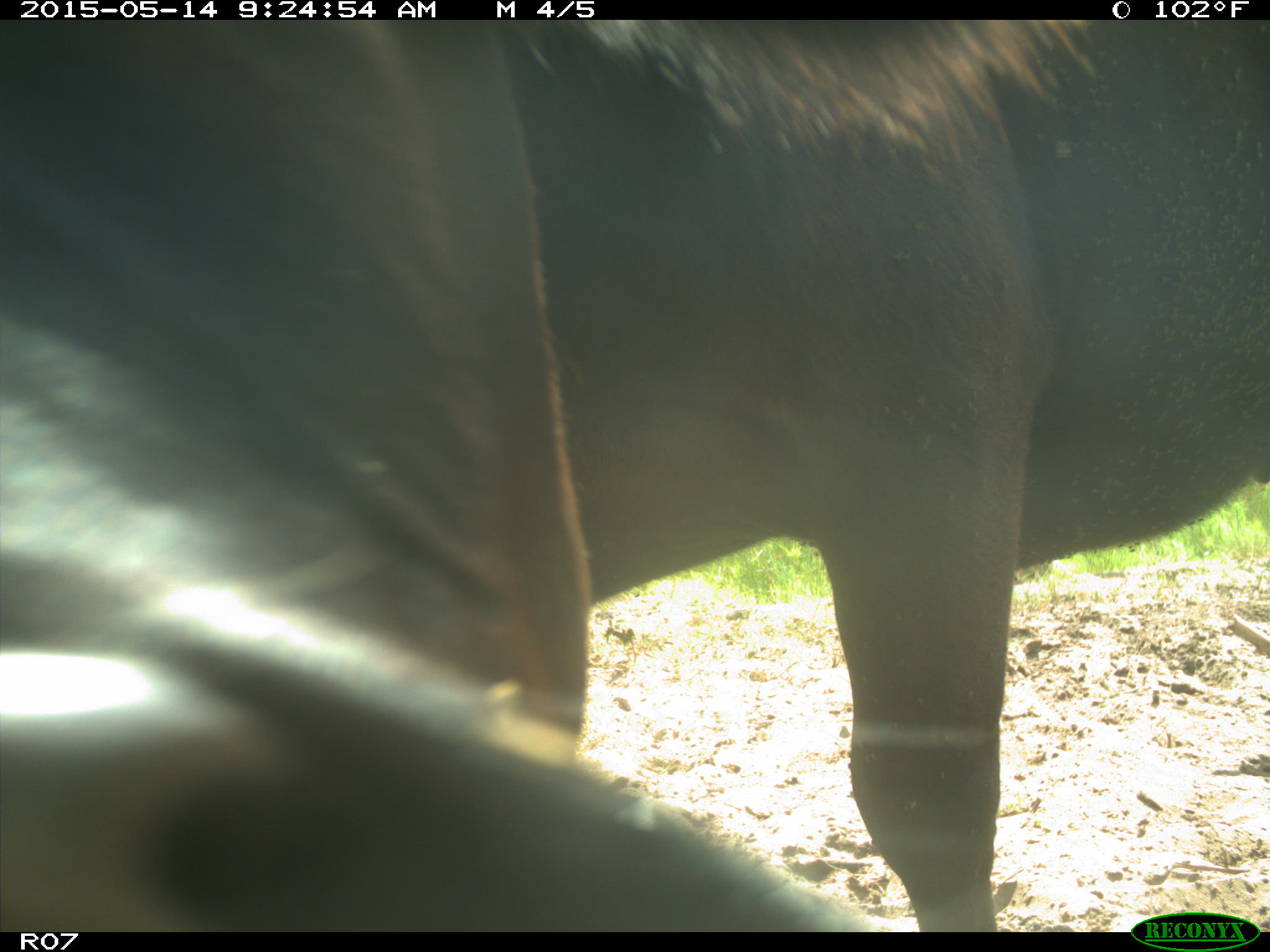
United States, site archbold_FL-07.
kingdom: Animalia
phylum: Chordata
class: Mammalia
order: Artiodactyla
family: Bovidae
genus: Bos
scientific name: Bos taurus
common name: domestic cow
Bos taurus (domestic cow).